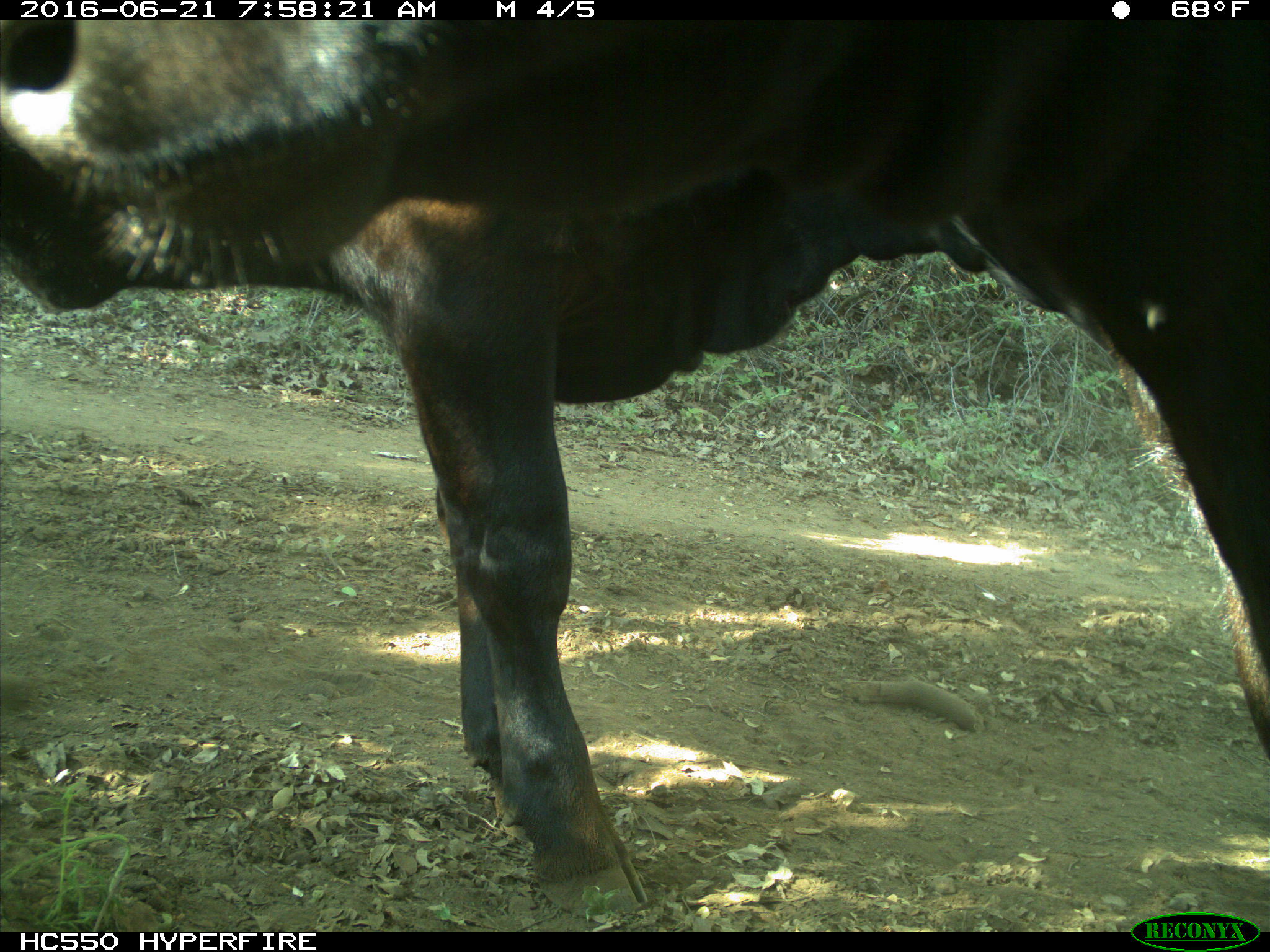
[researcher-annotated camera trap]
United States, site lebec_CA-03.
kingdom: Animalia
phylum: Chordata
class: Mammalia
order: Artiodactyla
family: Bovidae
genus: Bos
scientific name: Bos taurus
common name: domestic cow